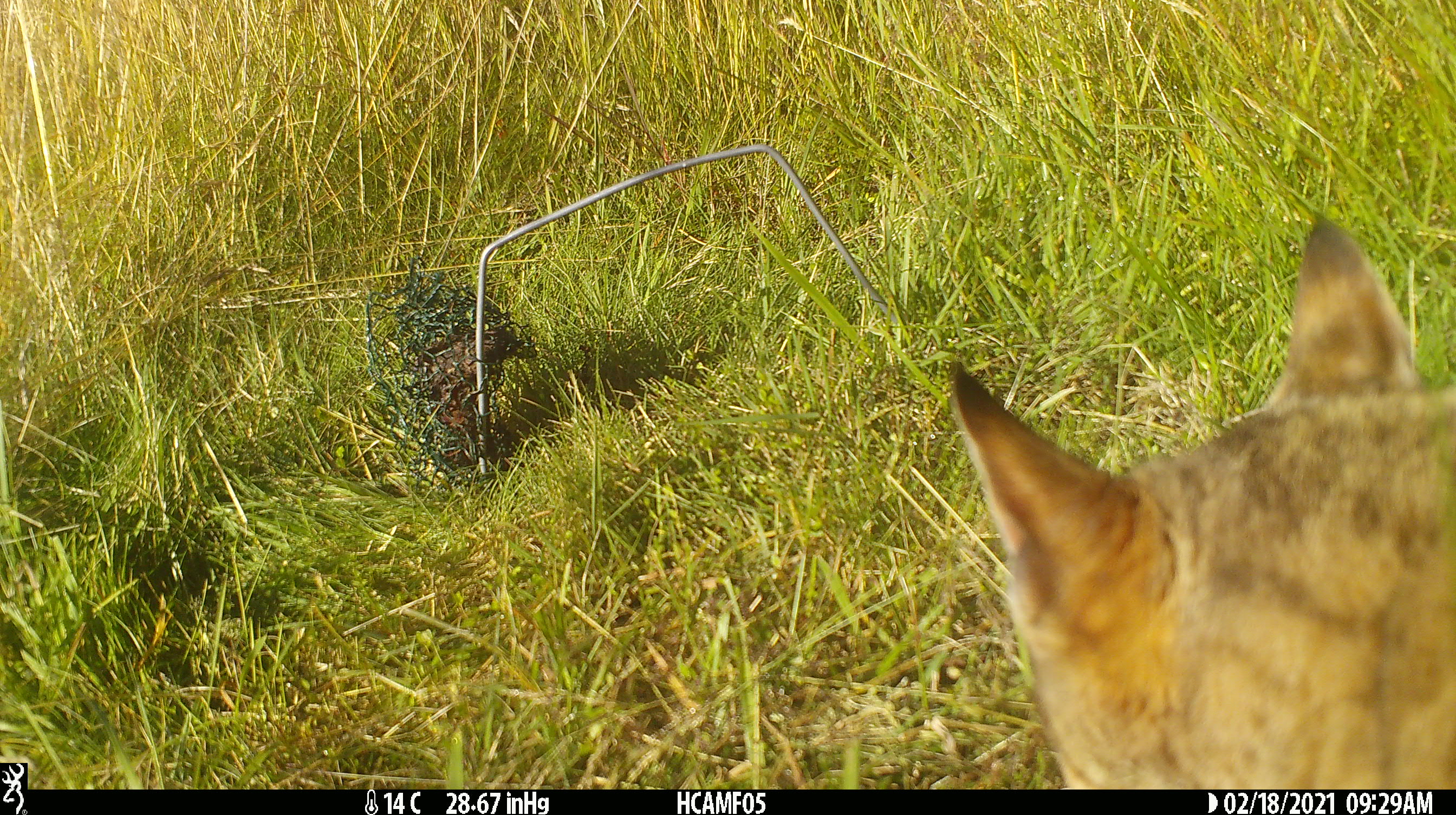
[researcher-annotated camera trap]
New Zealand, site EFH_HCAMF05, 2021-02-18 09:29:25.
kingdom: Animalia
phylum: Chordata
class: Mammalia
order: Carnivora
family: Felidae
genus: Felis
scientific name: Felis catus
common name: domestic cat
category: cat